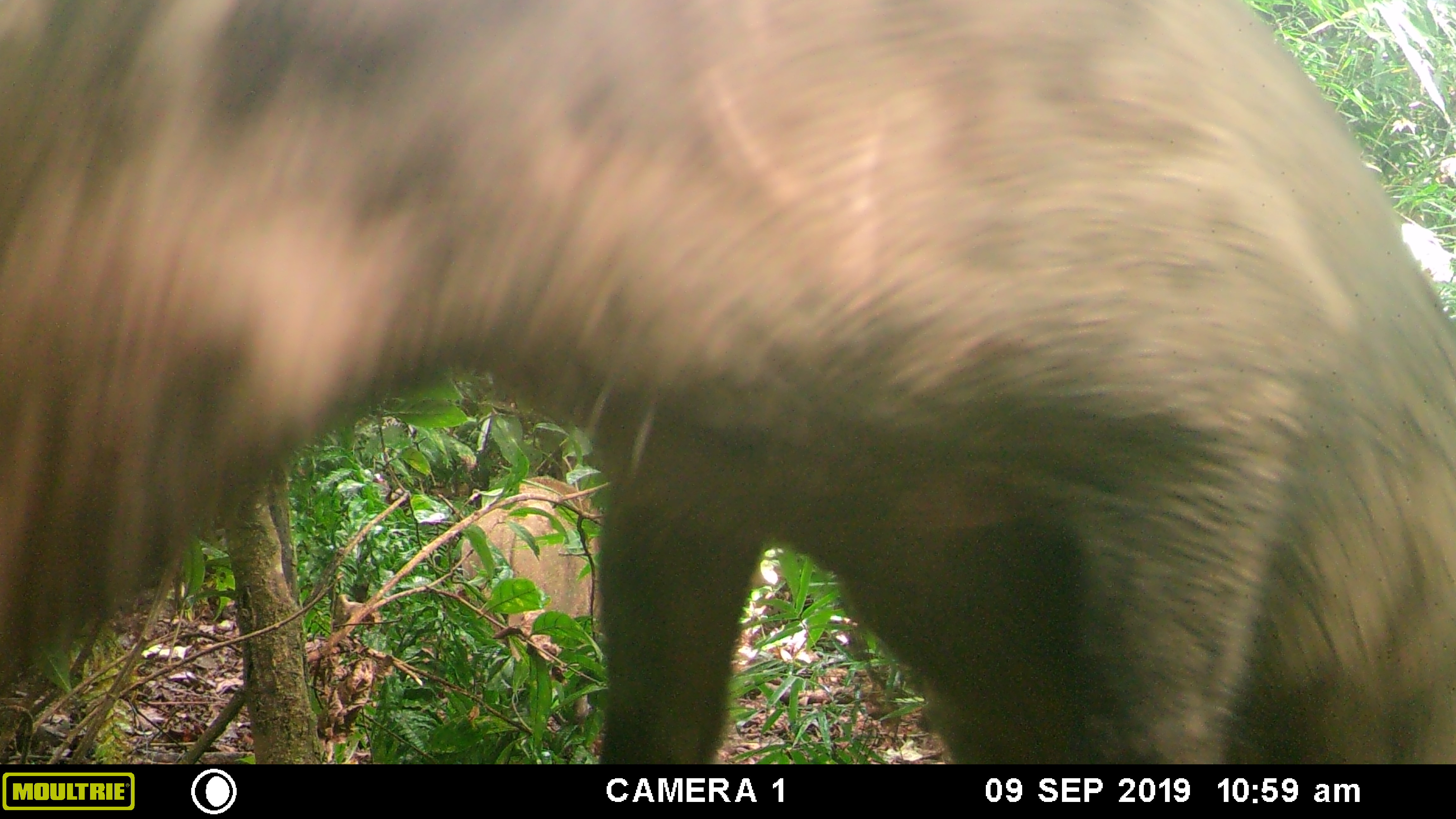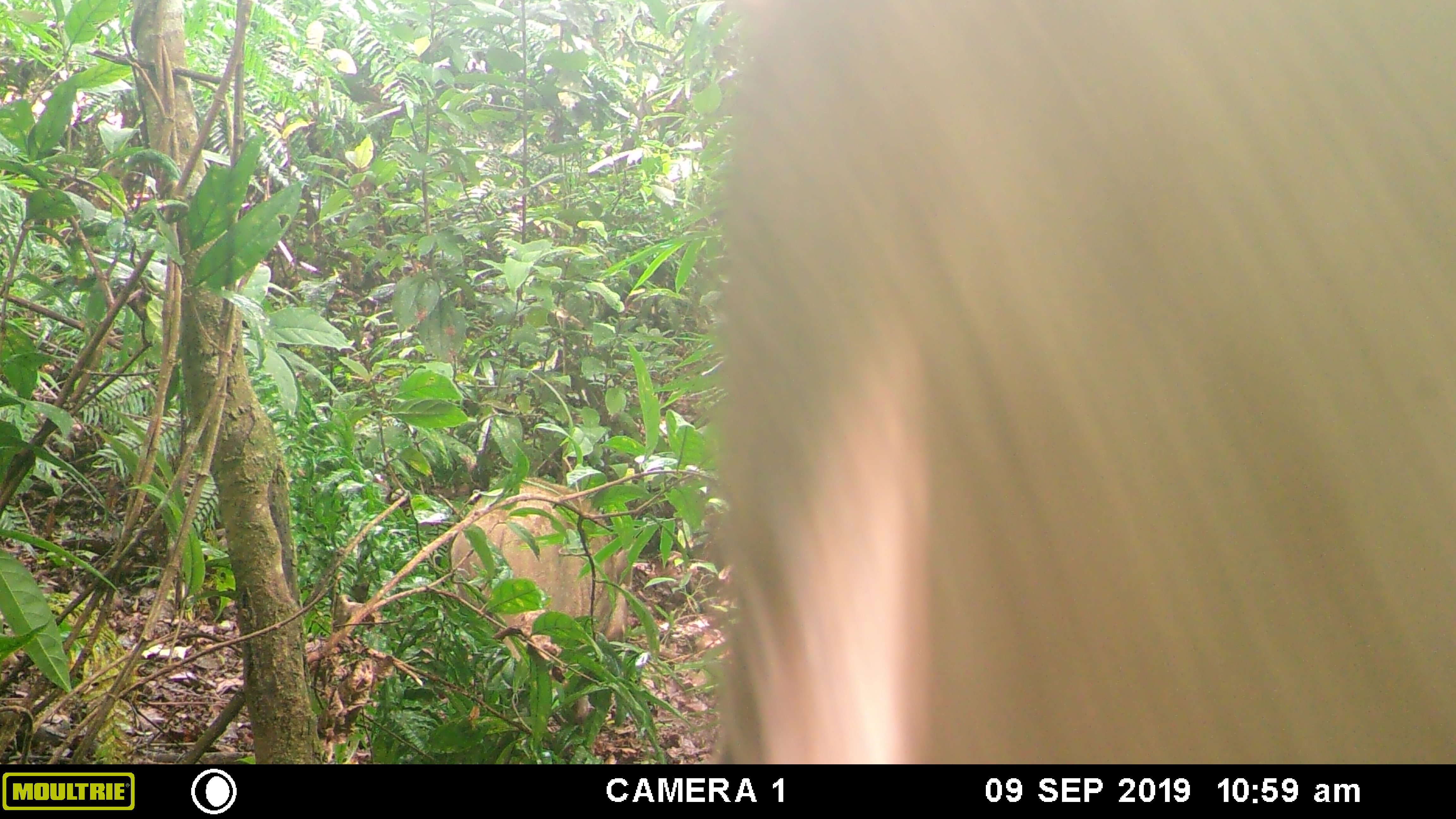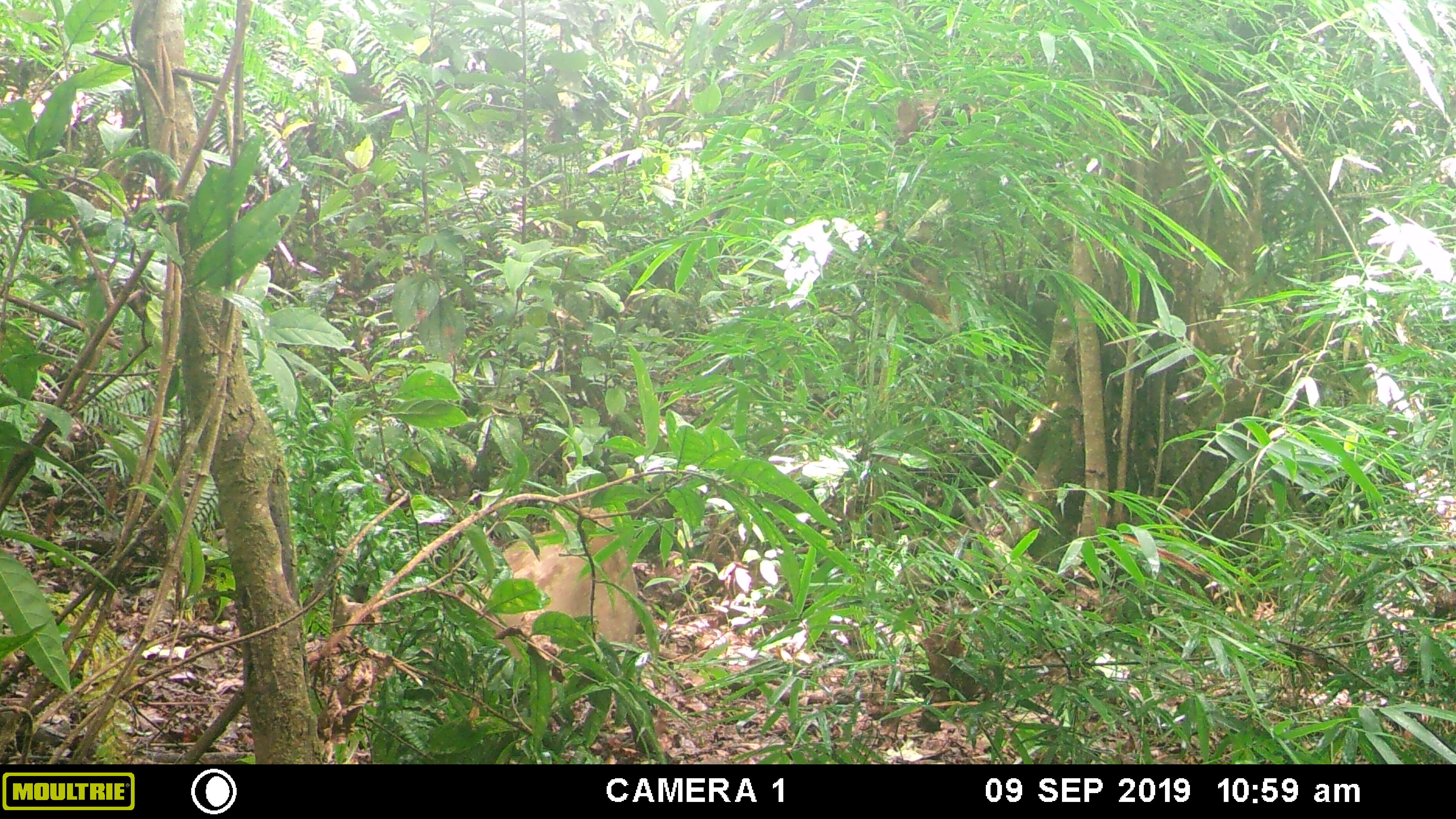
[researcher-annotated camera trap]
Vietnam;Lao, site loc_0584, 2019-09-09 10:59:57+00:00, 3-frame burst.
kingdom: Animalia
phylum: Chordata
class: Mammalia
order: Artiodactyla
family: Suidae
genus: Sus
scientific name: Sus scrofa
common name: eurasian wild pig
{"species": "eurasian wild pig (Sus scrofa)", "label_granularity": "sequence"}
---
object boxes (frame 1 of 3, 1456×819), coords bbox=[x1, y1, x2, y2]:
eurasian wild pig: bbox=[0, 0, 1455, 764]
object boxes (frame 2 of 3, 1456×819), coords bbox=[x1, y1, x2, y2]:
eurasian wild pig: bbox=[705, 0, 1456, 764]; bbox=[451, 477, 632, 722]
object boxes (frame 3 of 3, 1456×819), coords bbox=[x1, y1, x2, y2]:
eurasian wild pig: bbox=[459, 507, 636, 661]